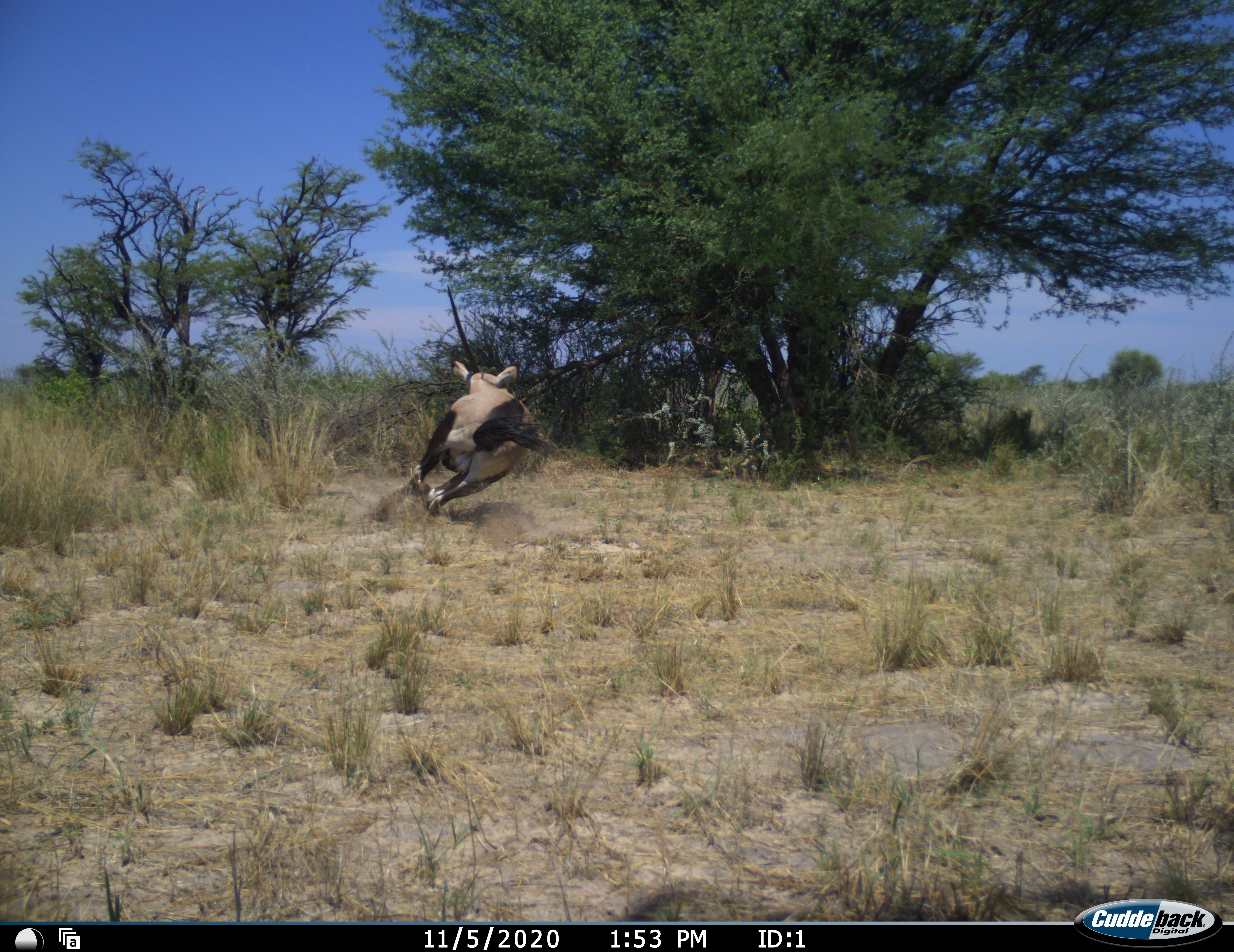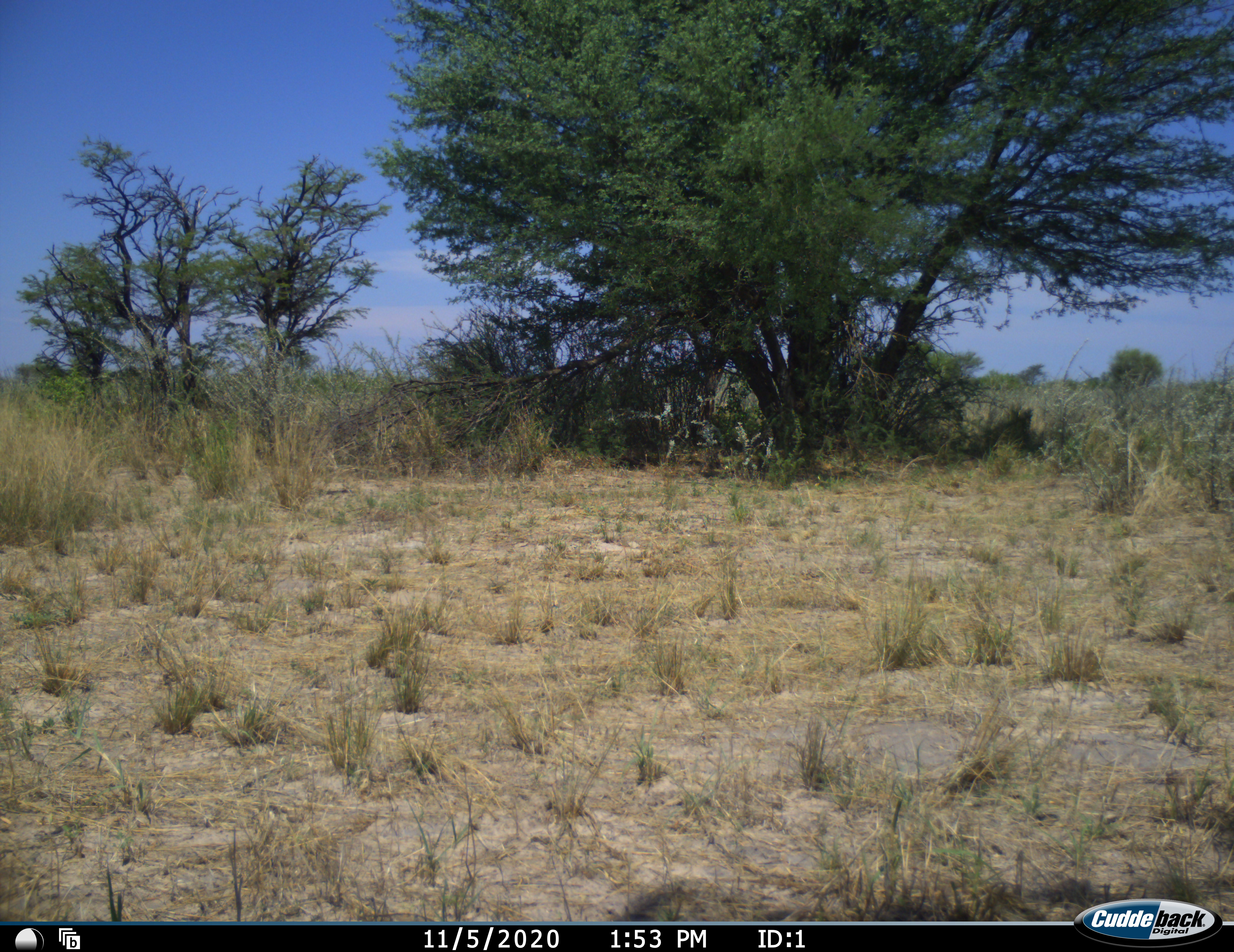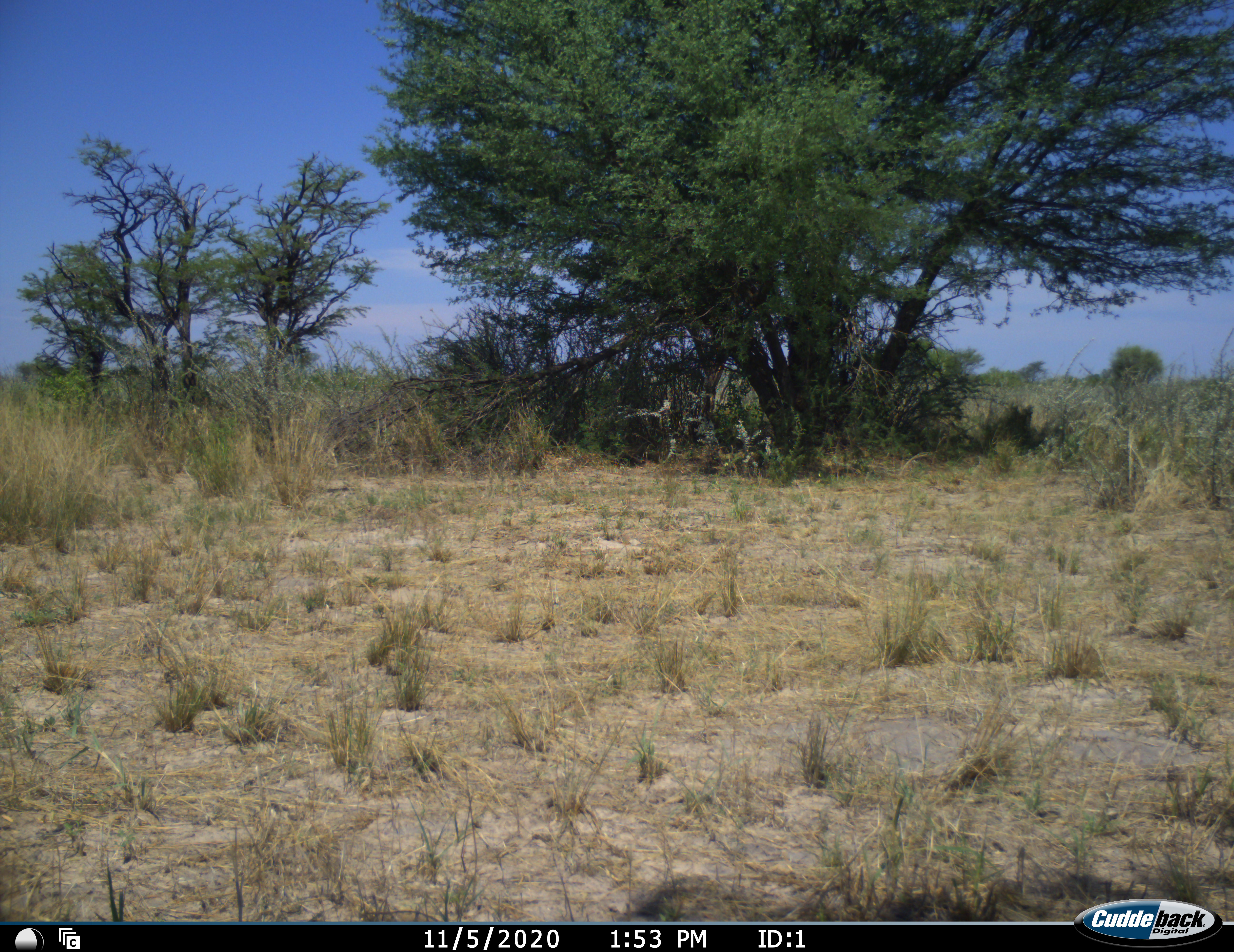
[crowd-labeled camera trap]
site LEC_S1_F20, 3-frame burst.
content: unidentified animal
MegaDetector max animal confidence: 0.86